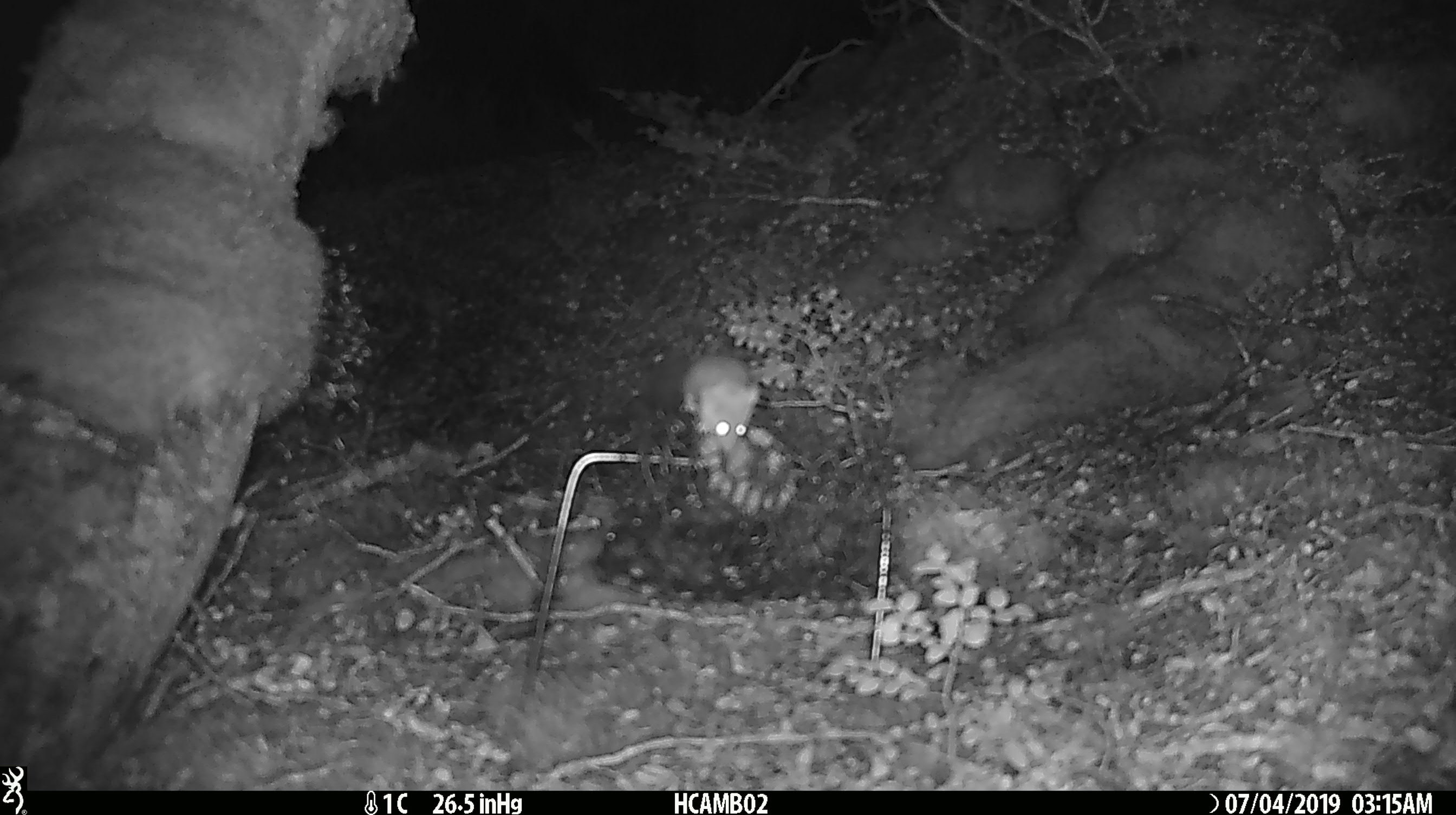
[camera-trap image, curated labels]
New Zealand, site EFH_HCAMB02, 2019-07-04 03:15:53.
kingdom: Animalia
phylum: Chordata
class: Mammalia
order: Rodentia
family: Muridae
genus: Mus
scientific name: Mus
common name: mouse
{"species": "mouse (Mus)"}